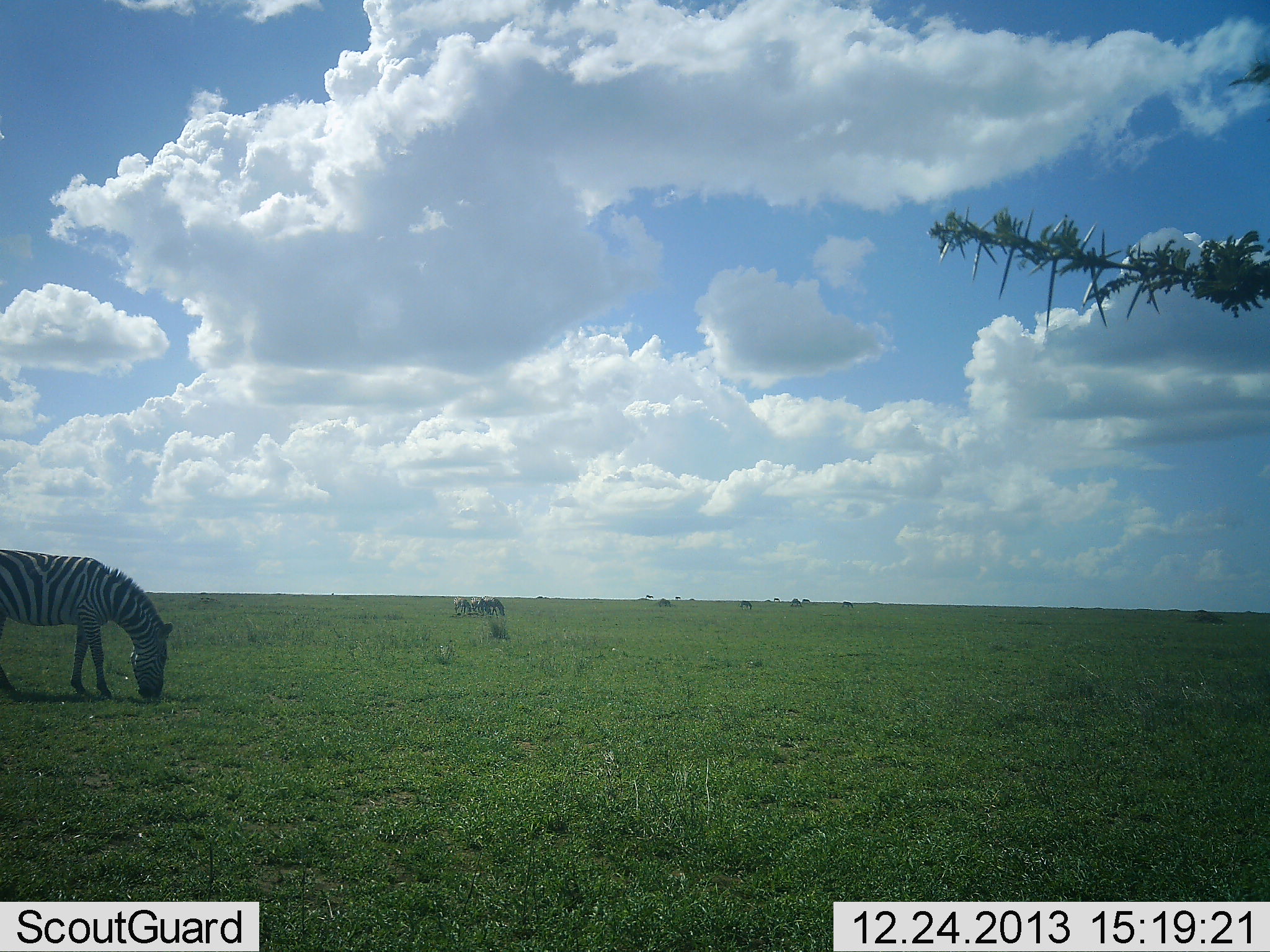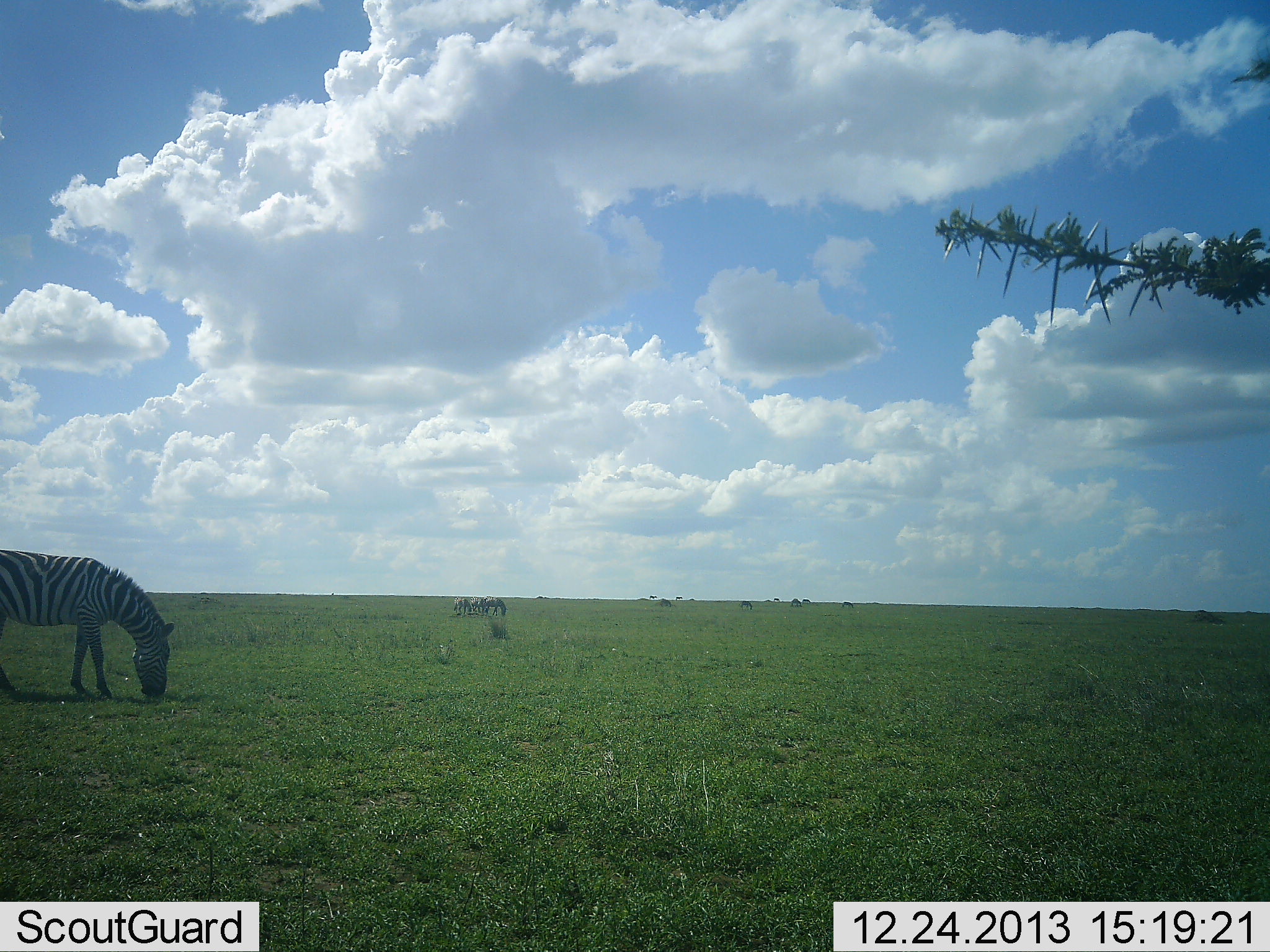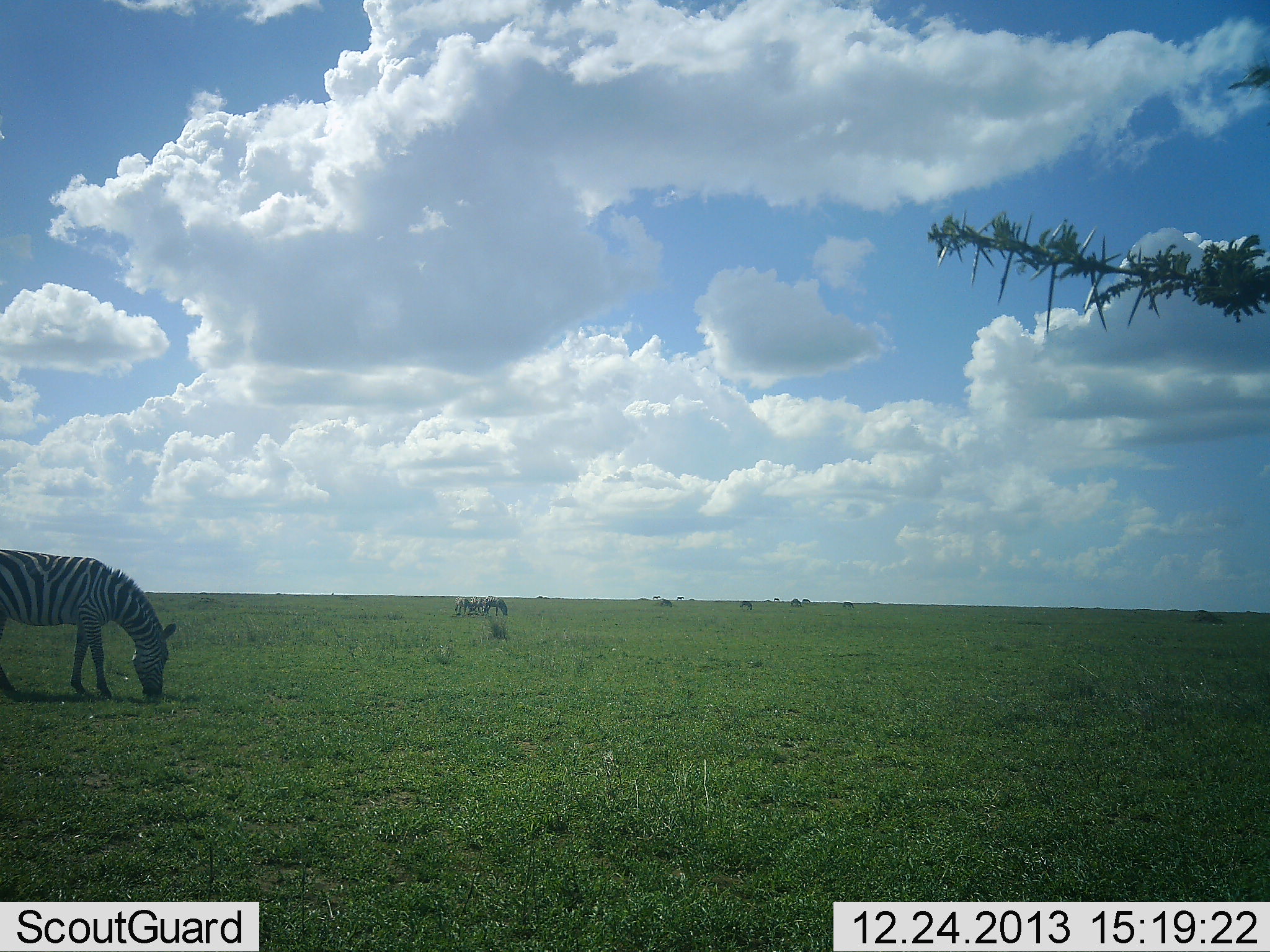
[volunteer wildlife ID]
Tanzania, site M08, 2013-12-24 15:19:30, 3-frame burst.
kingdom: Animalia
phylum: Chordata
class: Mammalia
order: Perissodactyla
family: Equidae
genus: Equus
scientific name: Equus quagga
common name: plains zebra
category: zebra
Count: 10.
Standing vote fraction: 30%.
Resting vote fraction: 0%.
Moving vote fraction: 20%.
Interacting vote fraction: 10%.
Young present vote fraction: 0%.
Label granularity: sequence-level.